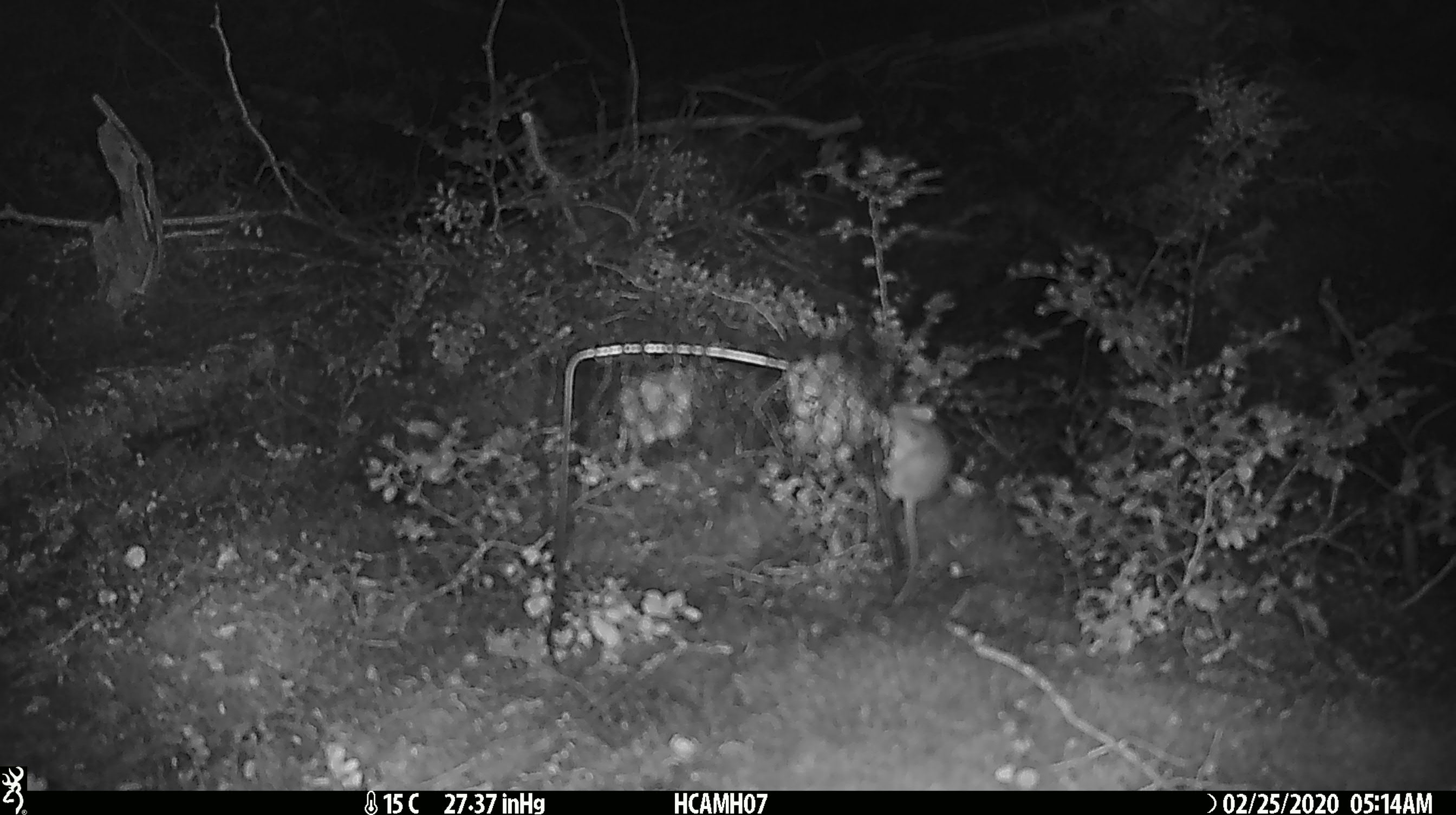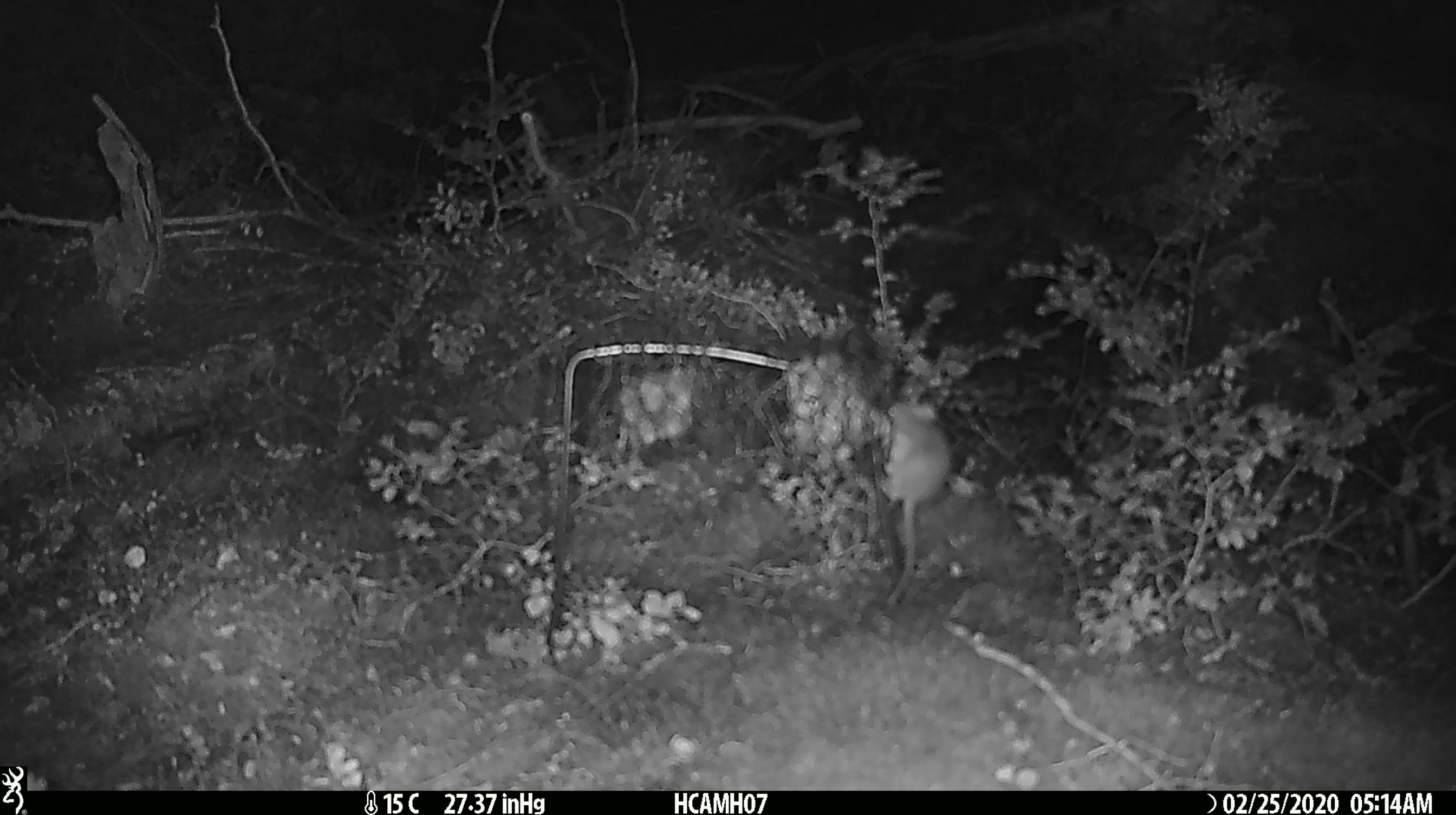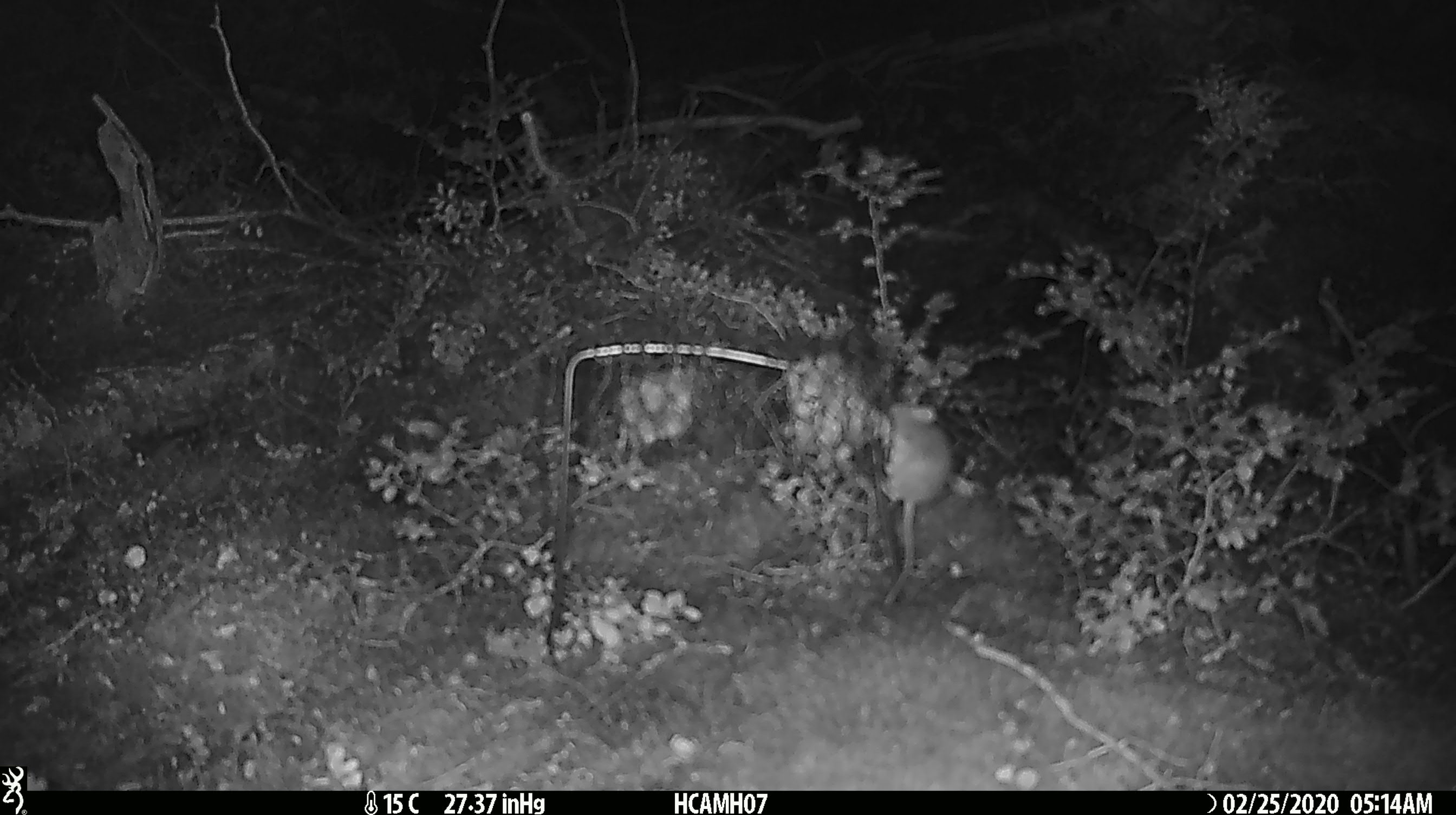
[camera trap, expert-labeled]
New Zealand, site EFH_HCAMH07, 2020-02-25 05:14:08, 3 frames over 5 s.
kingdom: Animalia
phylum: Chordata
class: Mammalia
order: Rodentia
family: Muridae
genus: Mus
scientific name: Mus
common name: mouse